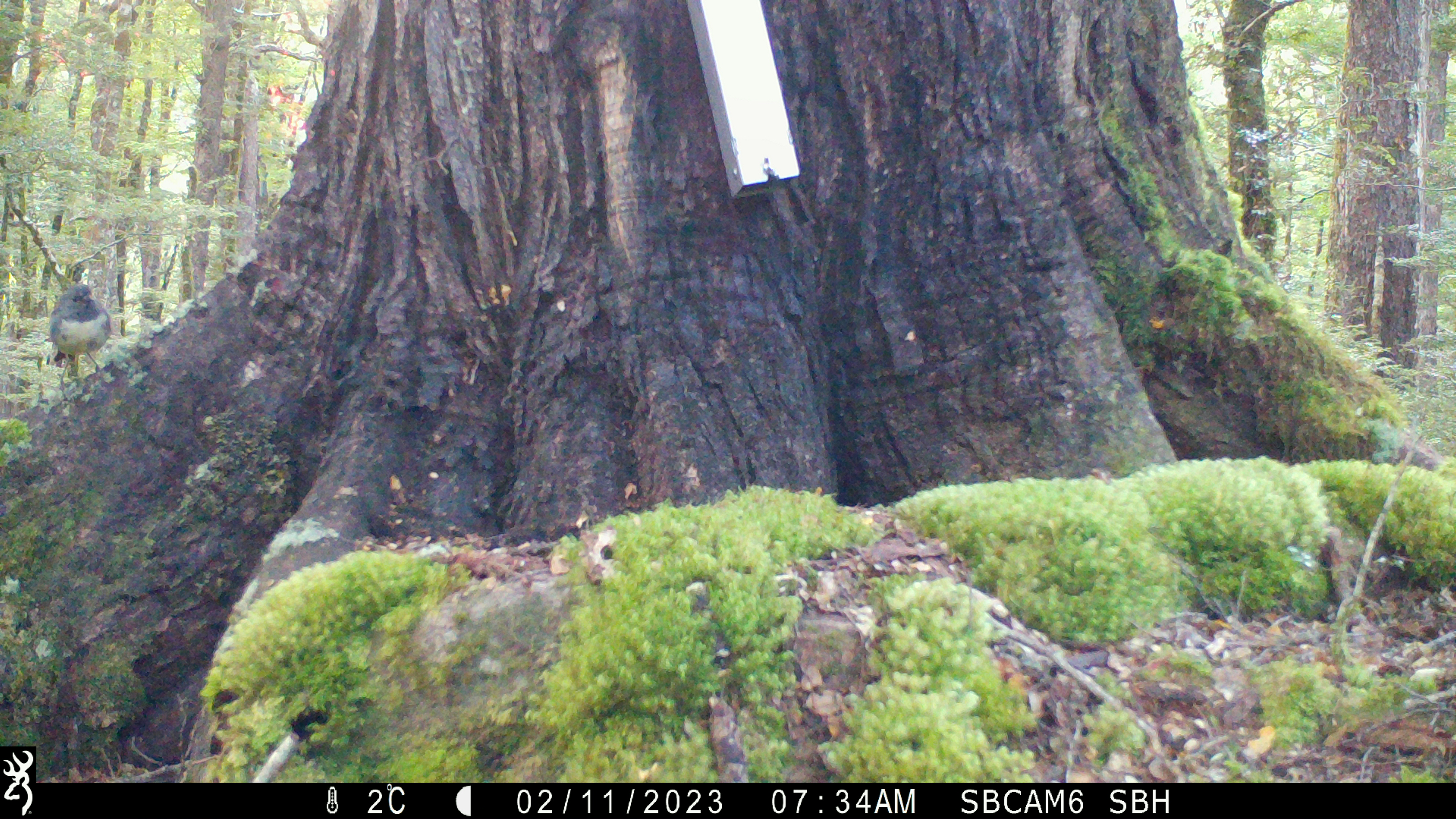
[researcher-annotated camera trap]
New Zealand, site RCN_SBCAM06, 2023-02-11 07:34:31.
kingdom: Animalia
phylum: Chordata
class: Aves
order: Passeriformes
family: Petroicidae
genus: Petroica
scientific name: Petroica australis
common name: new zealand robin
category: robin